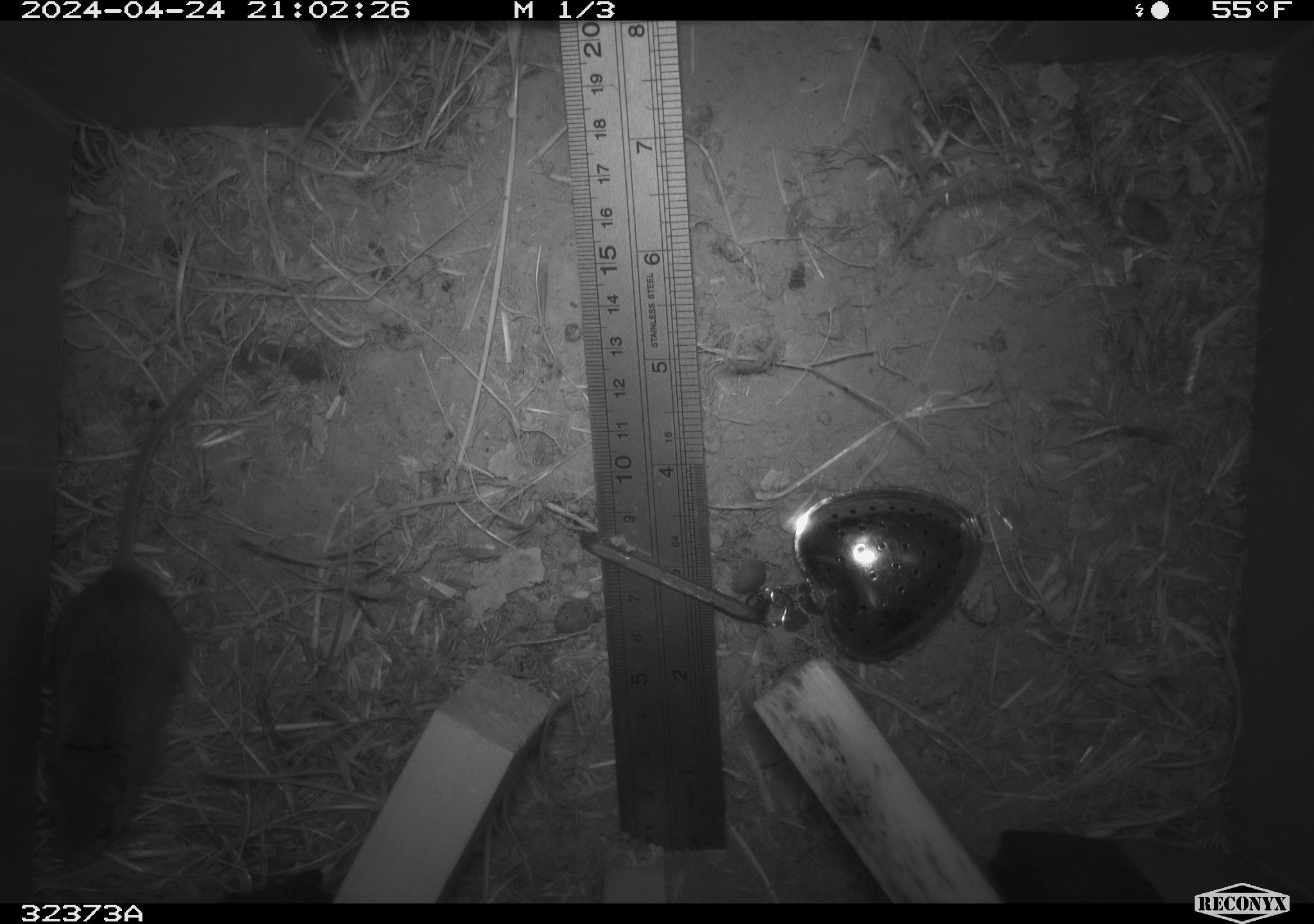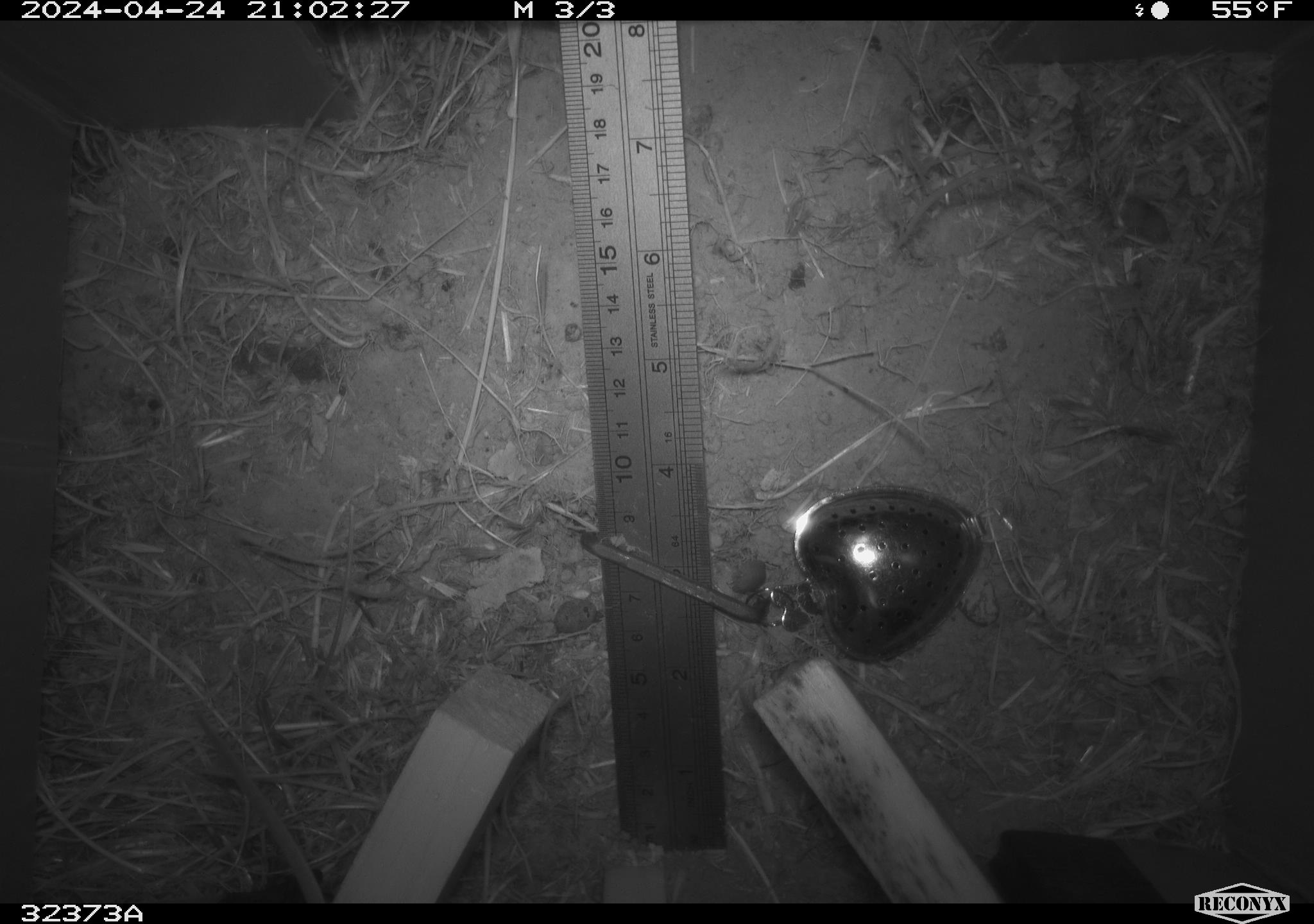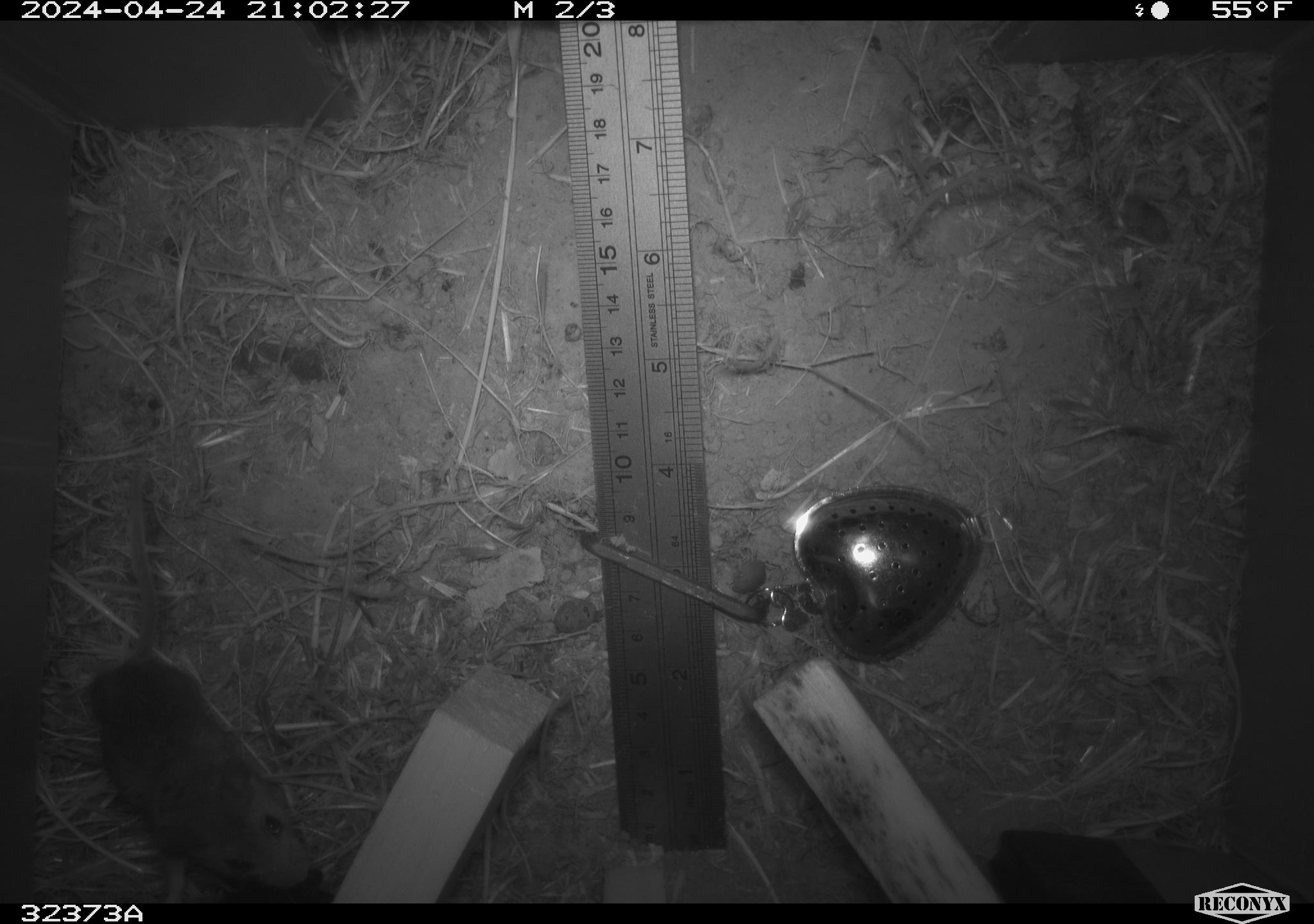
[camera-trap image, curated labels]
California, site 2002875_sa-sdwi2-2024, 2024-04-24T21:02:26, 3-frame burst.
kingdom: Animalia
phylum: Chordata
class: Mammalia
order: Rodentia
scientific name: Rodentia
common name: mouse species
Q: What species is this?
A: Mouse species (Rodentia).